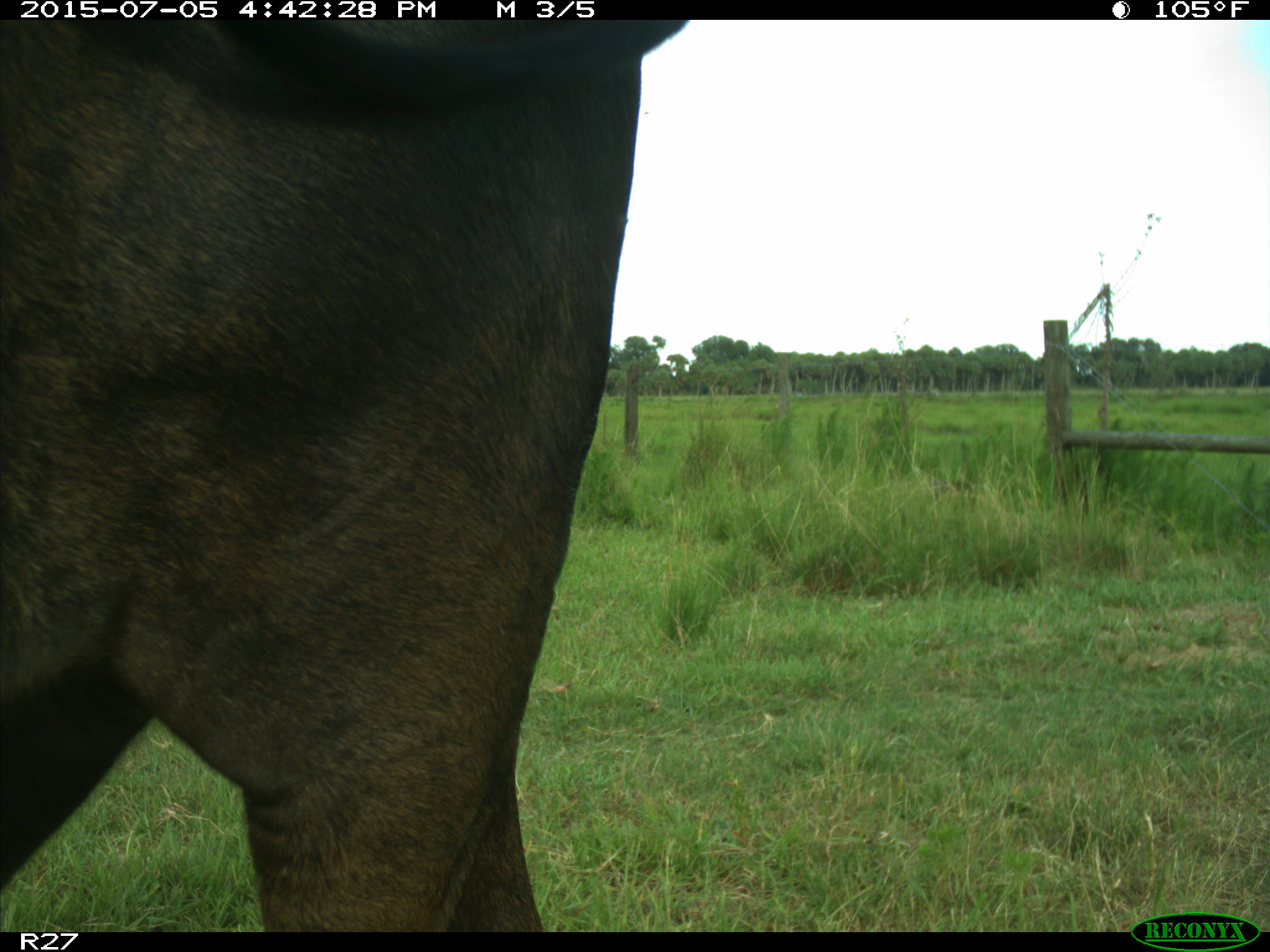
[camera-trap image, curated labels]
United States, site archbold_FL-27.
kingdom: Animalia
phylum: Chordata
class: Mammalia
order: Artiodactyla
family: Bovidae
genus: Bos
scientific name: Bos taurus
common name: domestic cow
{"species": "Bos taurus (domestic cow)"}